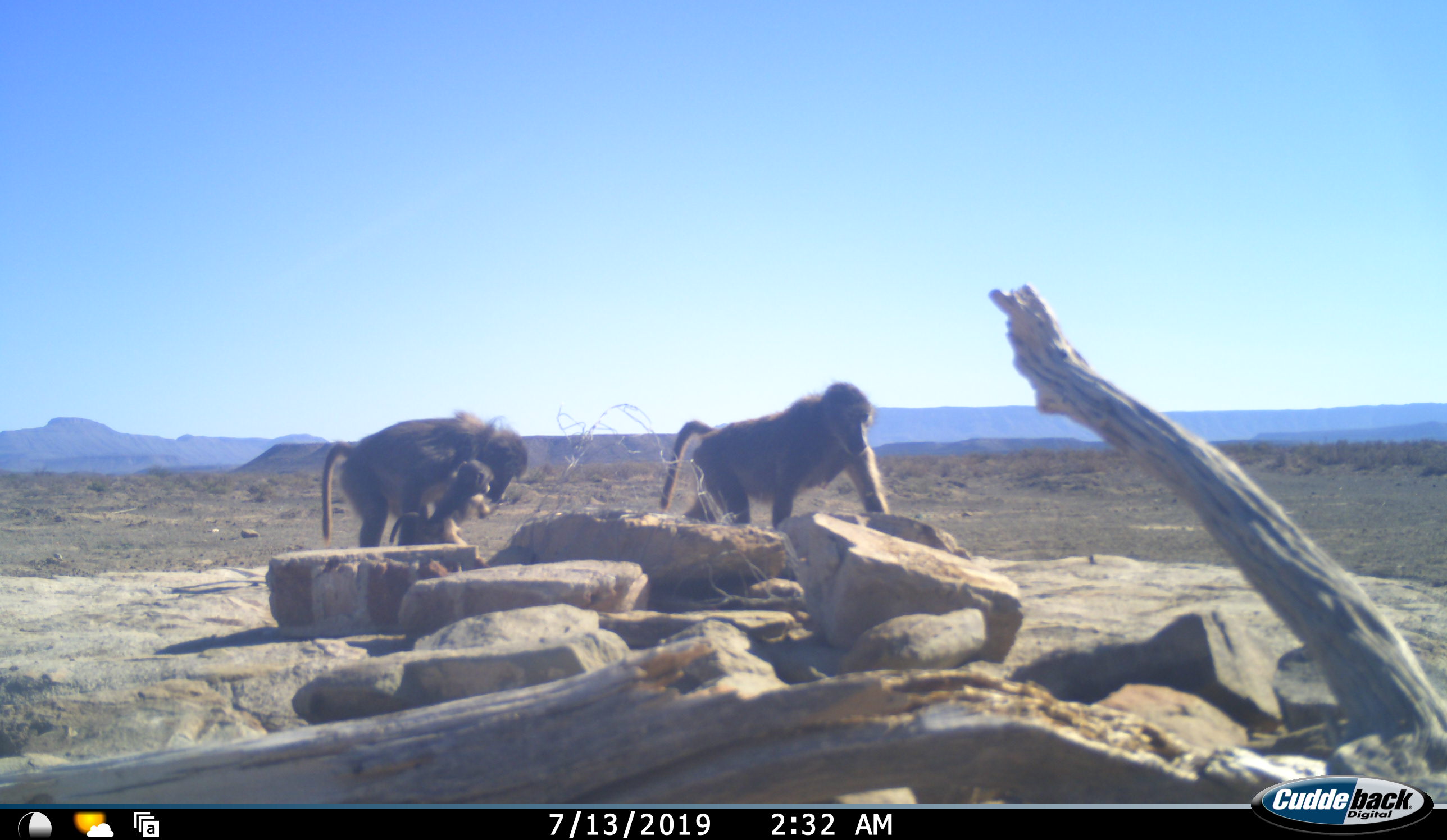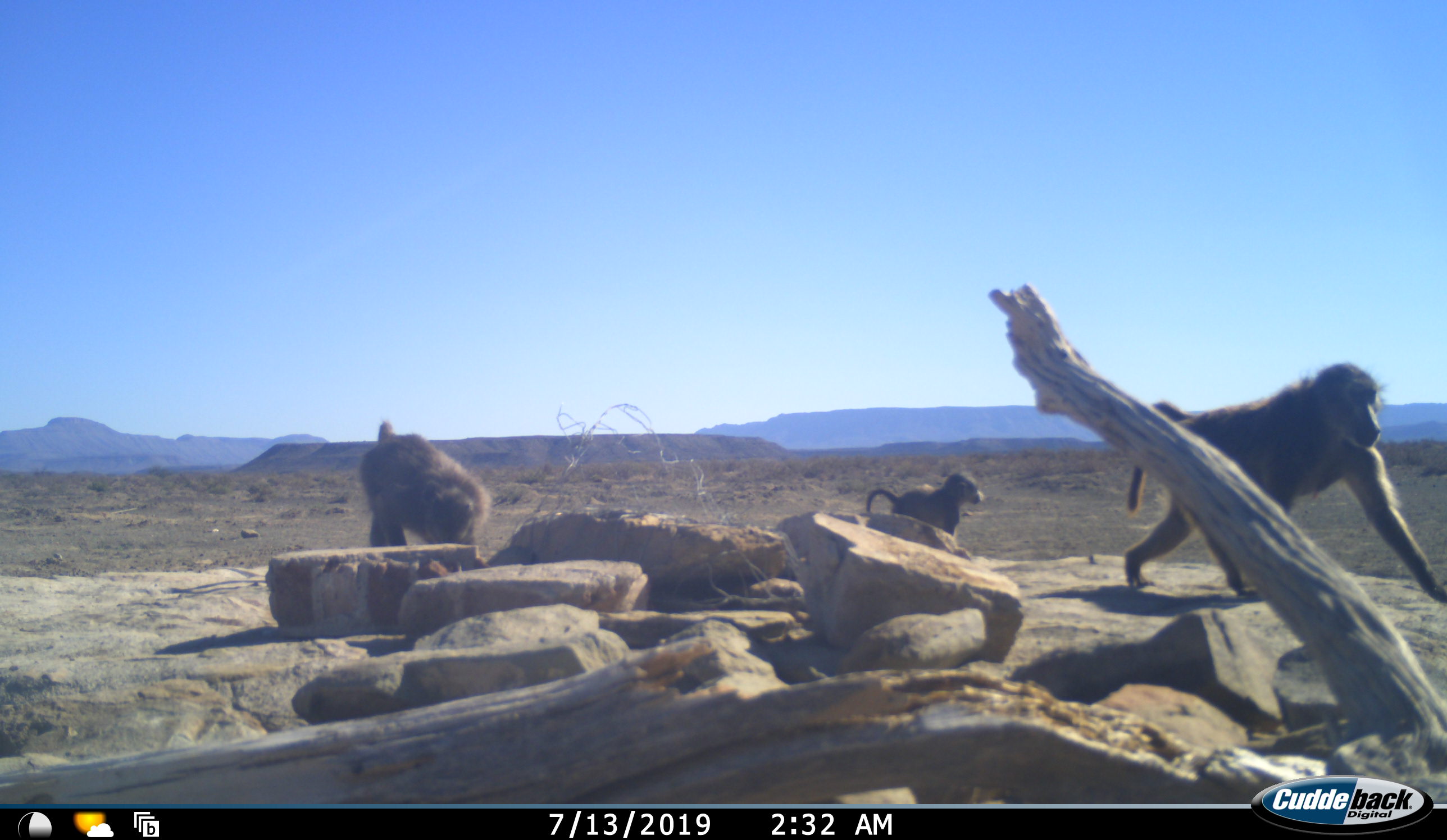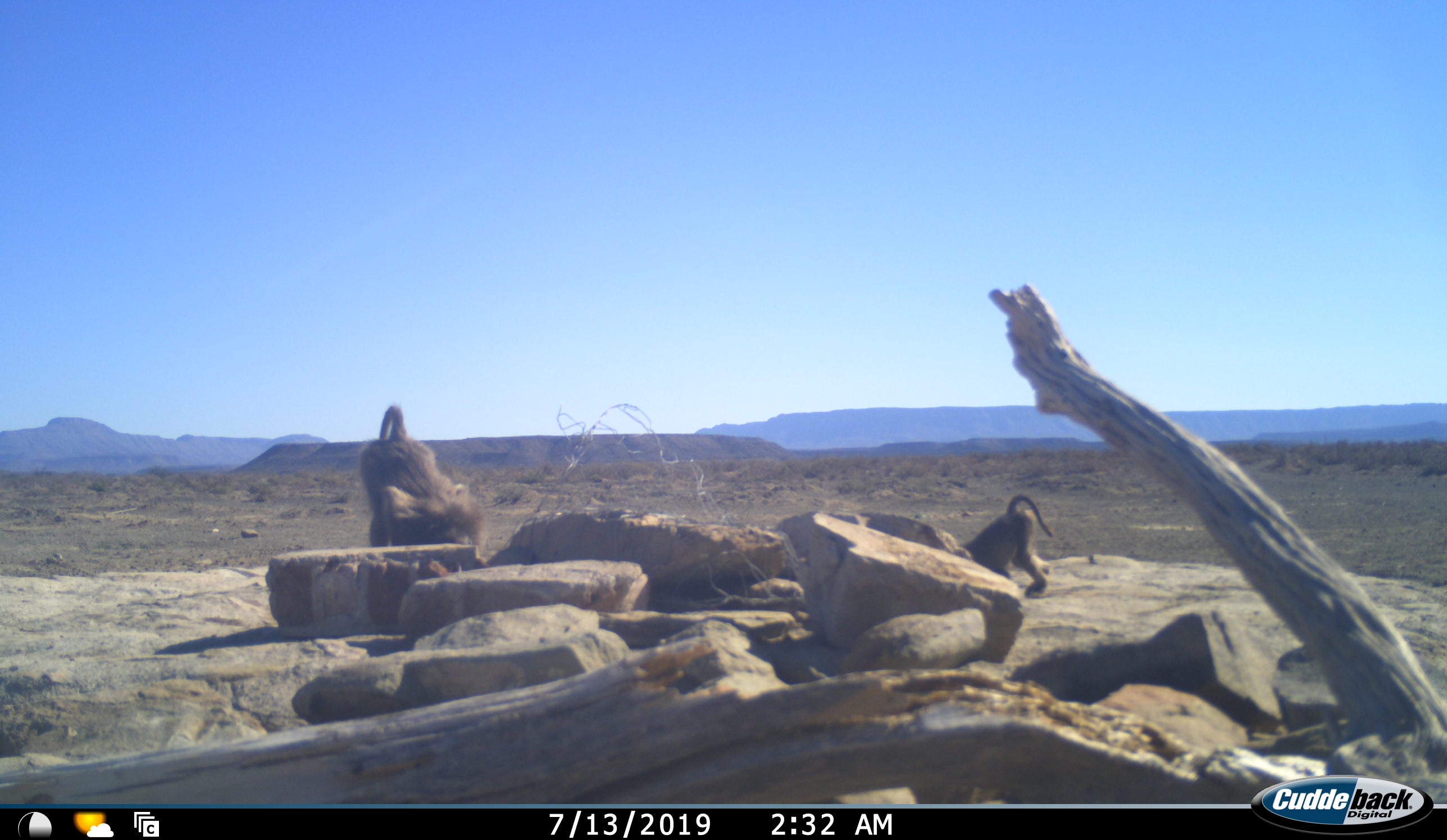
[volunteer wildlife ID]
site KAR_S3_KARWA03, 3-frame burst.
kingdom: Animalia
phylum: Chordata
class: Mammalia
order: Primates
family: Cercopithecidae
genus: Papio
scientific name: Papio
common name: baboon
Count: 3.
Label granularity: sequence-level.